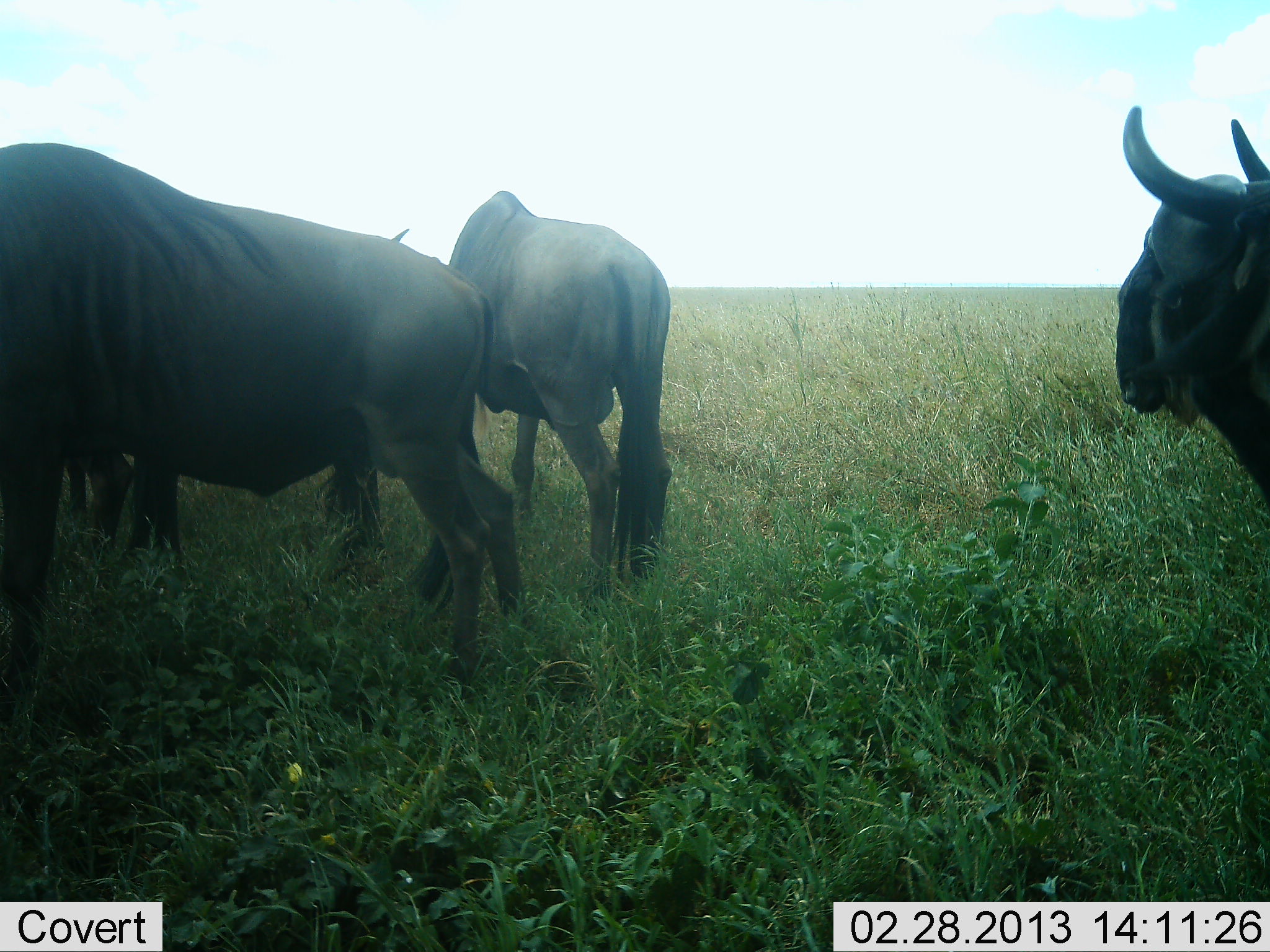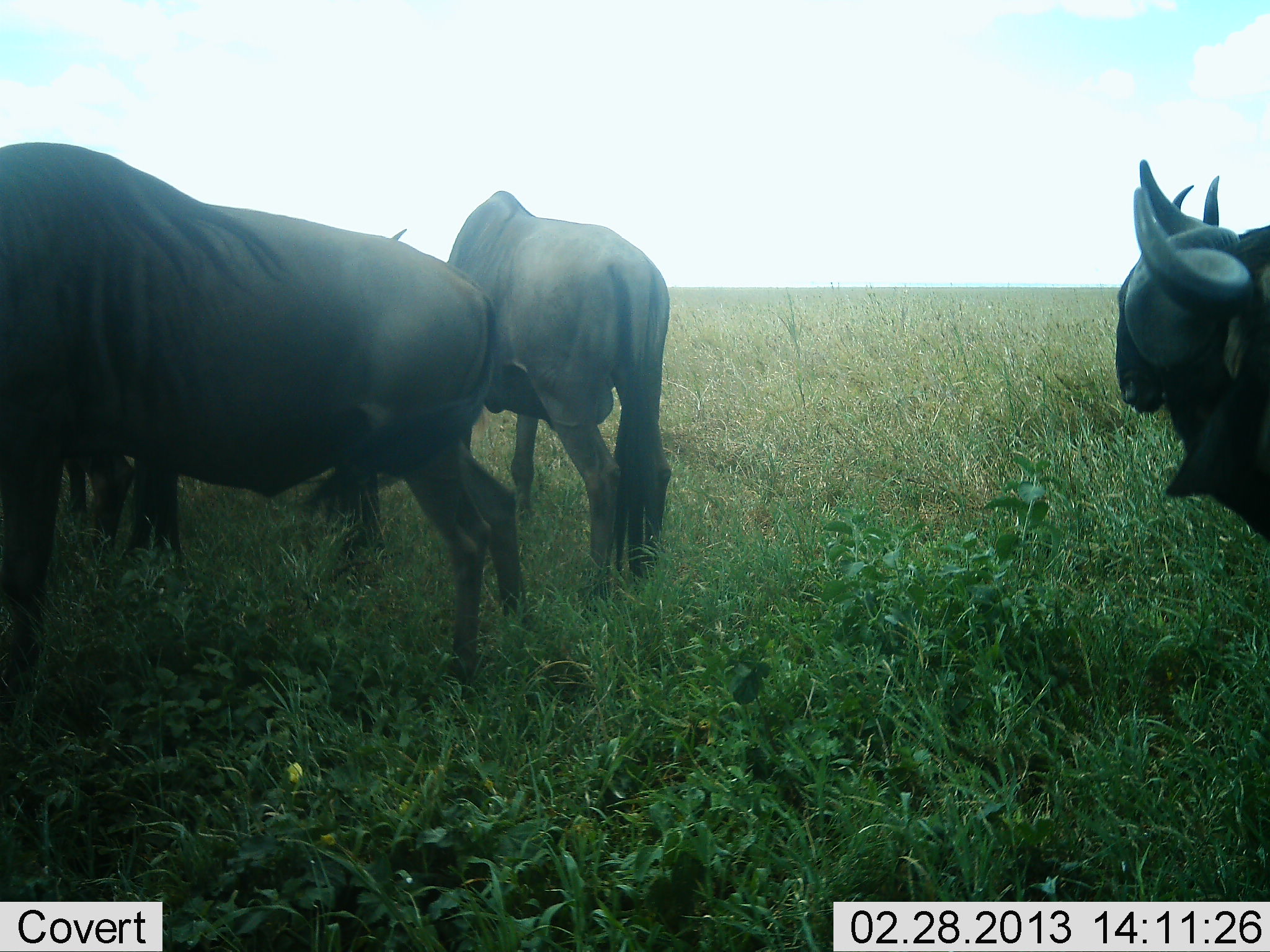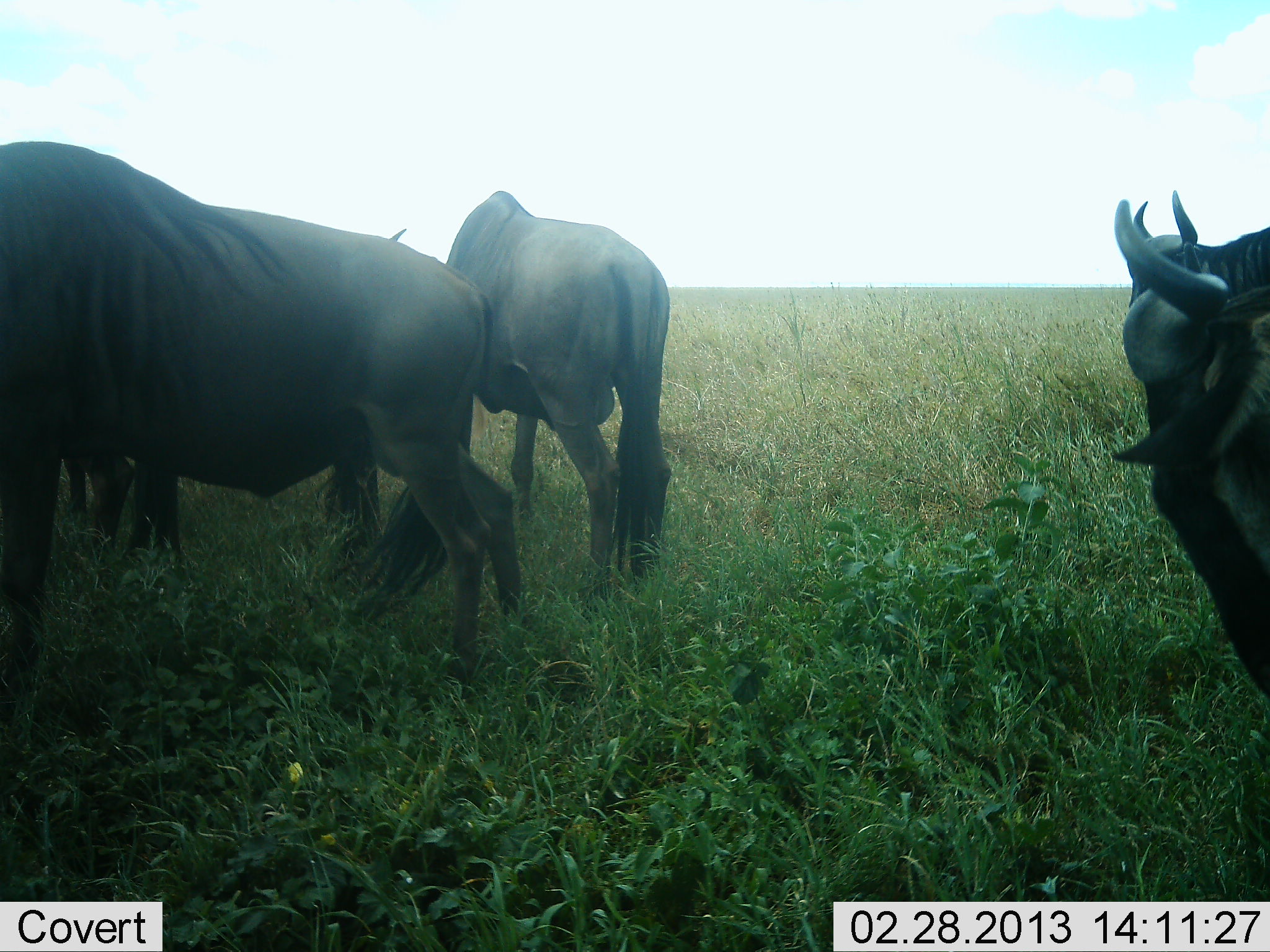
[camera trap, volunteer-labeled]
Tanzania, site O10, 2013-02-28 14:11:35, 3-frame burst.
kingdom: Animalia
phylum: Chordata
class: Mammalia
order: Artiodactyla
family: Bovidae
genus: Connochaetes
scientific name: Connochaetes taurinus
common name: blue wildebeest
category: wildebeest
Wildebeest (blue wildebeest) (Connochaetes taurinus), count 4. Behavior (volunteer vote fractions): standing 83%, resting 3%, moving 7%, interacting 3%. Young present (vote fraction): 0%. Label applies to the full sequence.